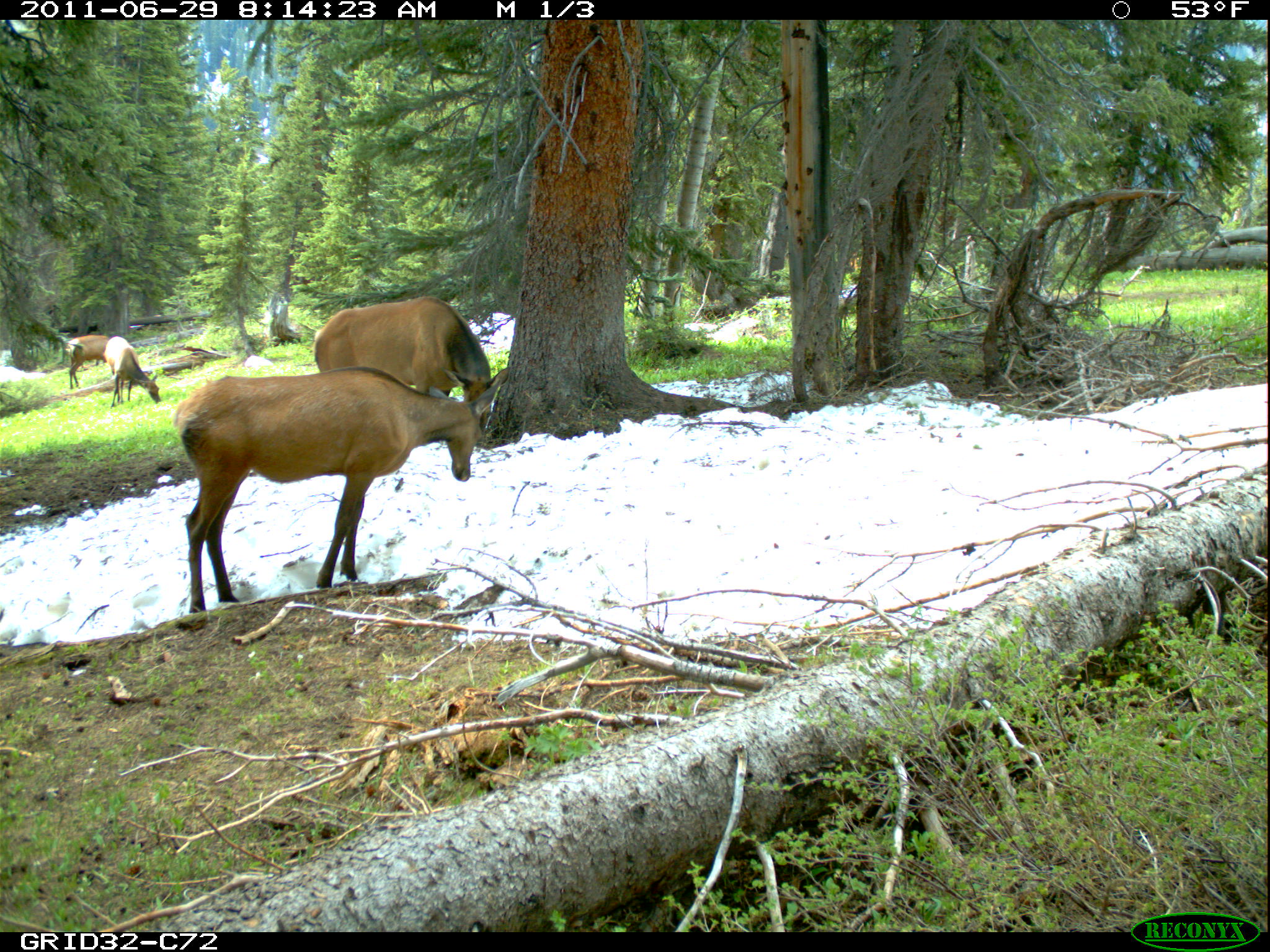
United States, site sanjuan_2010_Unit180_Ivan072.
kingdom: Animalia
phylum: Chordata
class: Mammalia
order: Artiodactyla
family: Cervidae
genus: Cervus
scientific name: Cervus elaphus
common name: red deer